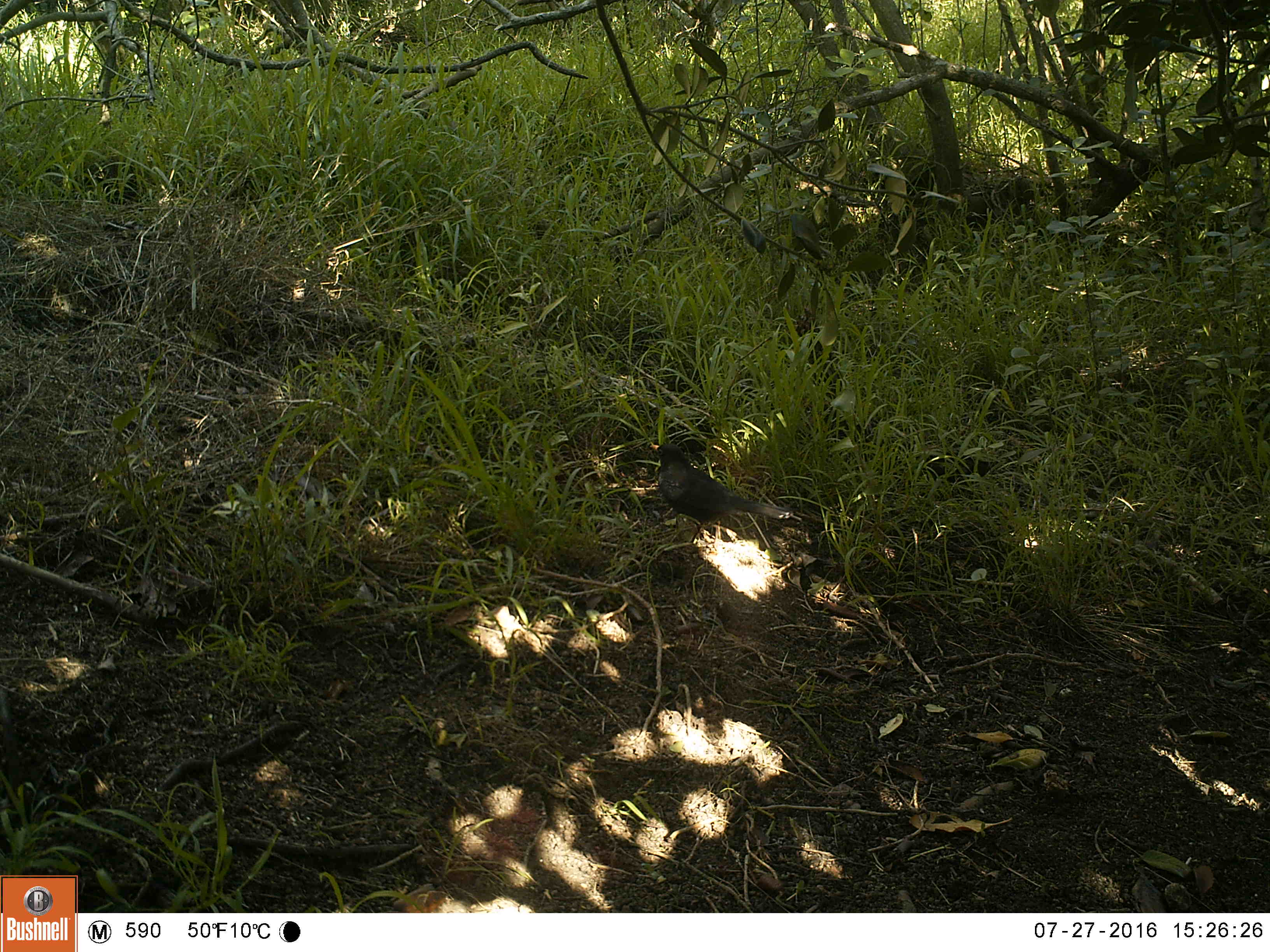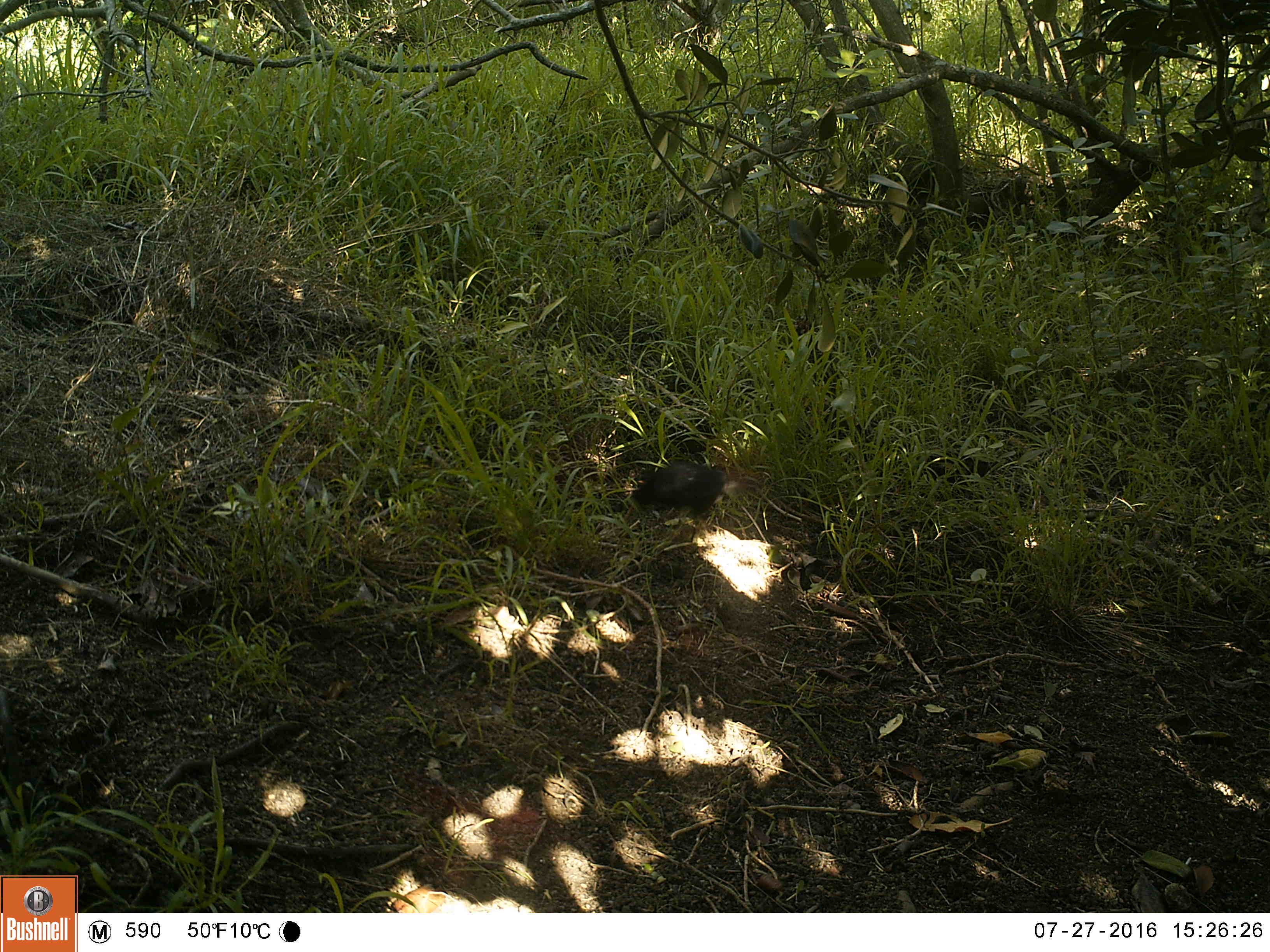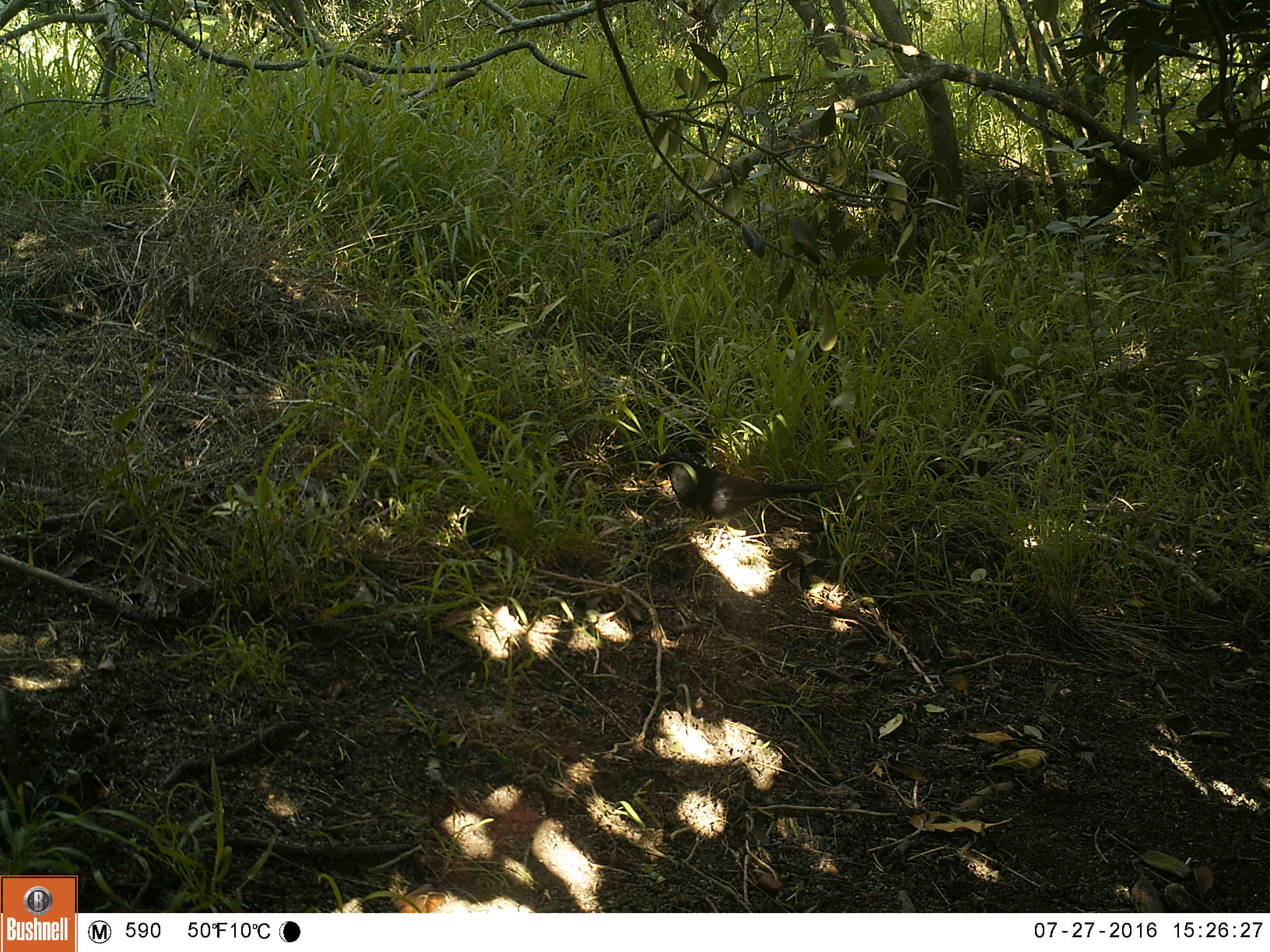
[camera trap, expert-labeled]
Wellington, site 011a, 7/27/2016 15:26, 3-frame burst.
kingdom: Animalia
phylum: Chordata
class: Aves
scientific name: Aves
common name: bird